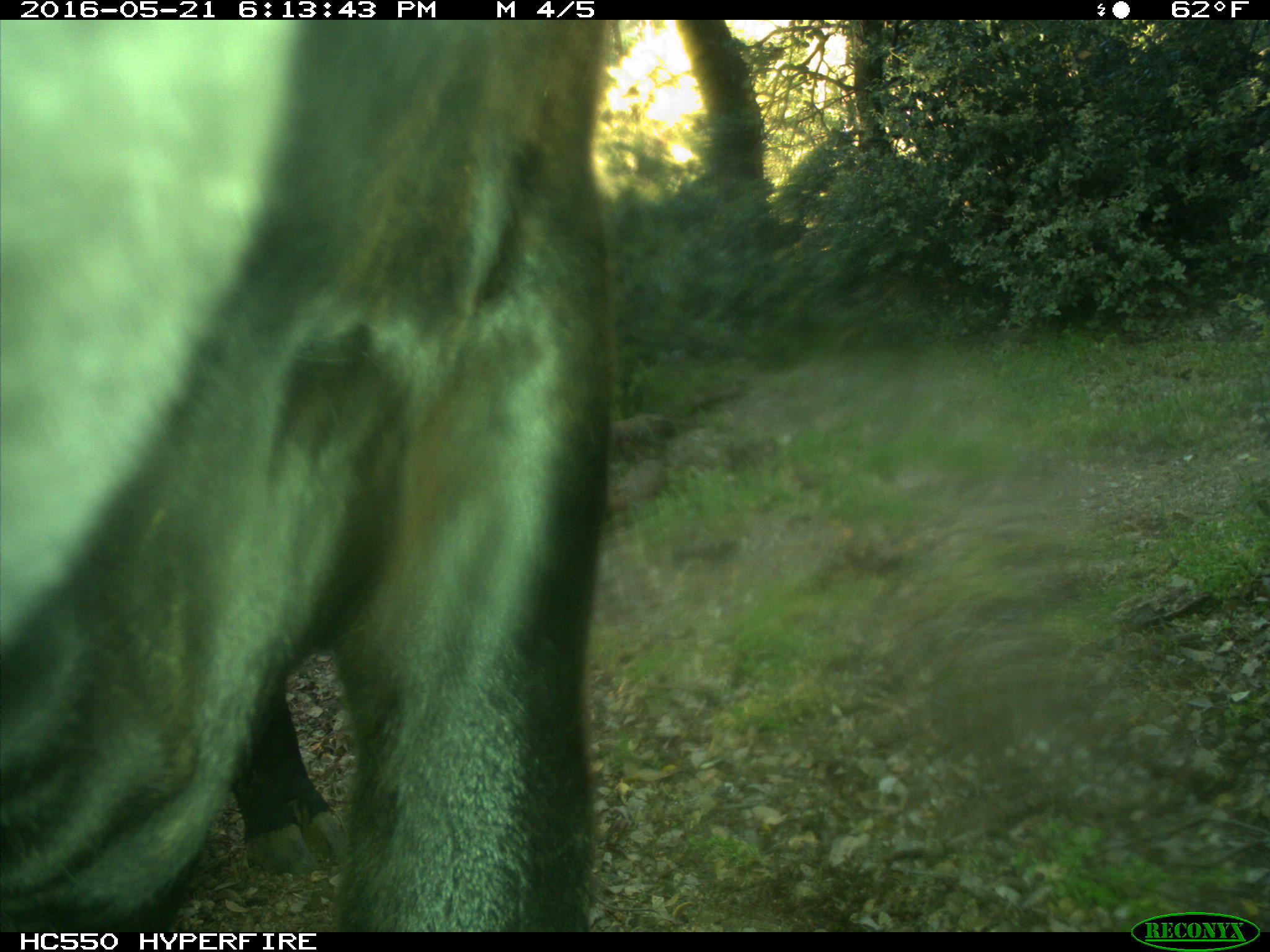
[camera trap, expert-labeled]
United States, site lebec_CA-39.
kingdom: Animalia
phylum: Chordata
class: Mammalia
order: Artiodactyla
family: Bovidae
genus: Bos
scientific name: Bos taurus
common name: domestic cow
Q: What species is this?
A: Bos taurus (domestic cow).